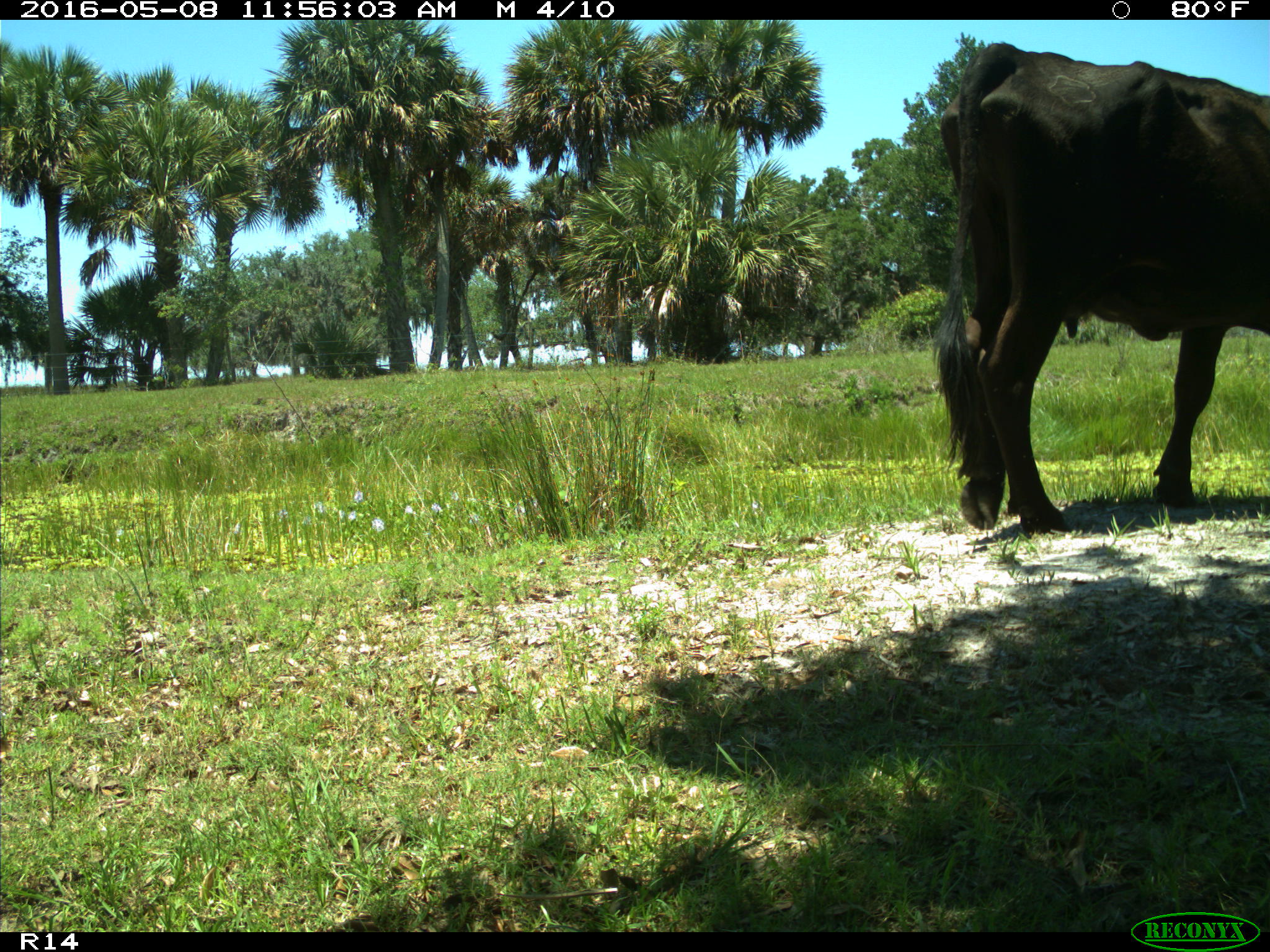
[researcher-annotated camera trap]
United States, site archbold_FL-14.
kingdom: Animalia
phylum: Chordata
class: Mammalia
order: Artiodactyla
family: Bovidae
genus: Bos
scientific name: Bos taurus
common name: domestic cow